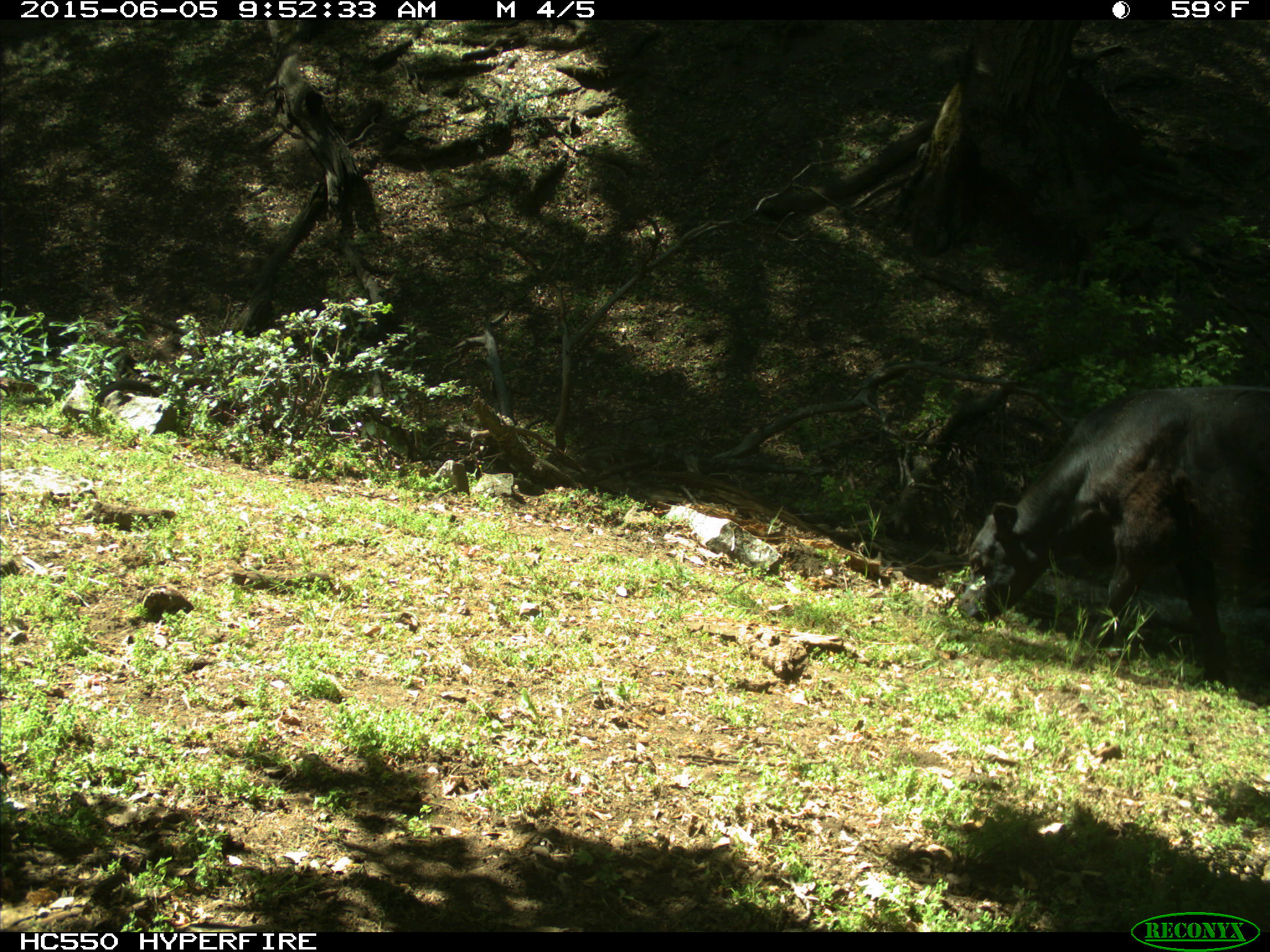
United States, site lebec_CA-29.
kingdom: Animalia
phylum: Chordata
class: Mammalia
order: Artiodactyla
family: Bovidae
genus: Bos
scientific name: Bos taurus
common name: domestic cow